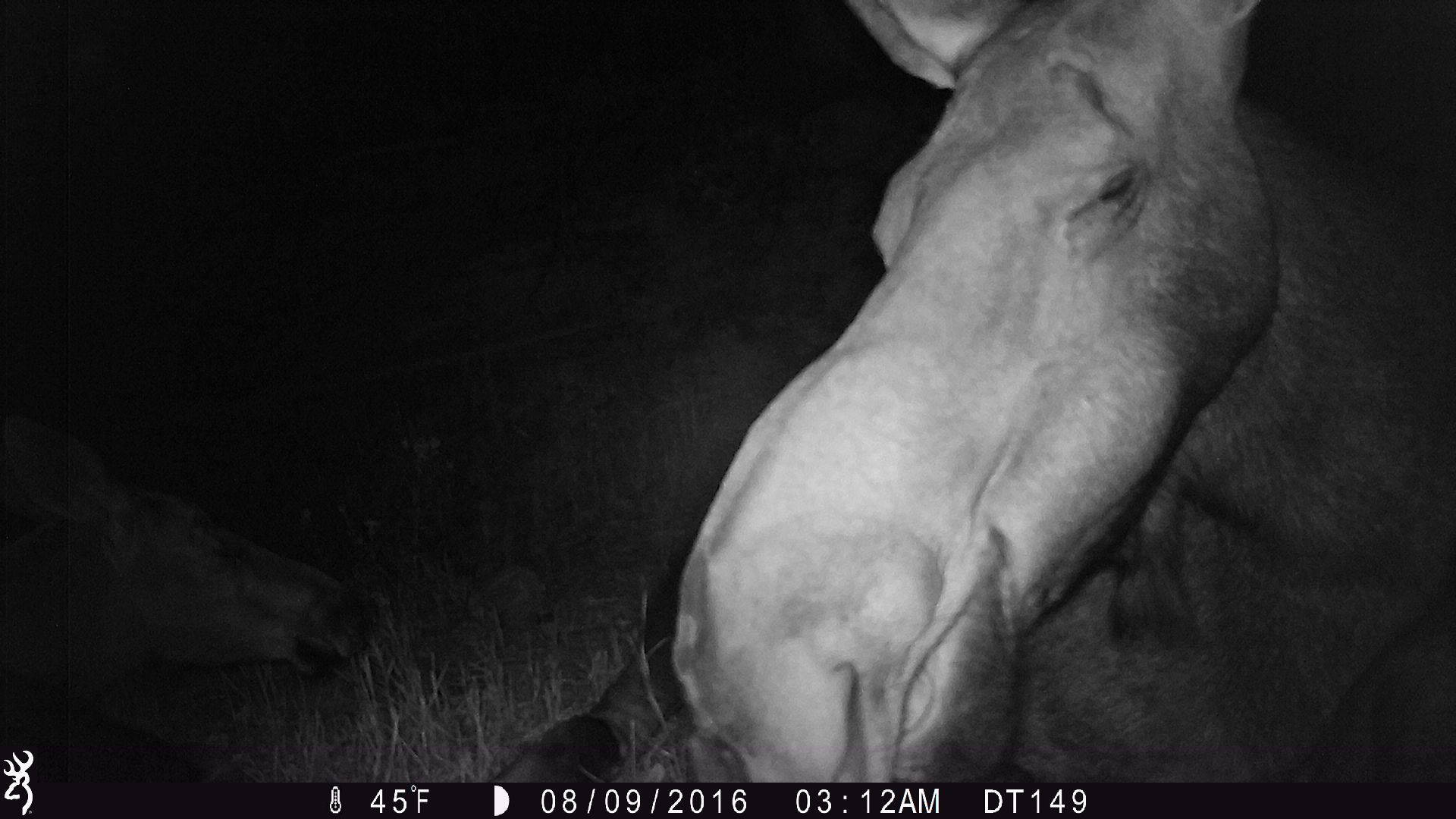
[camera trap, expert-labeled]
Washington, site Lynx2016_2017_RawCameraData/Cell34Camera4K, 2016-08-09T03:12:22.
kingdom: Animalia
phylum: Chordata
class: Mammalia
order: Artiodactyla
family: Cervidae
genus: Alces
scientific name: Alces alces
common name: moose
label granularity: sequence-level